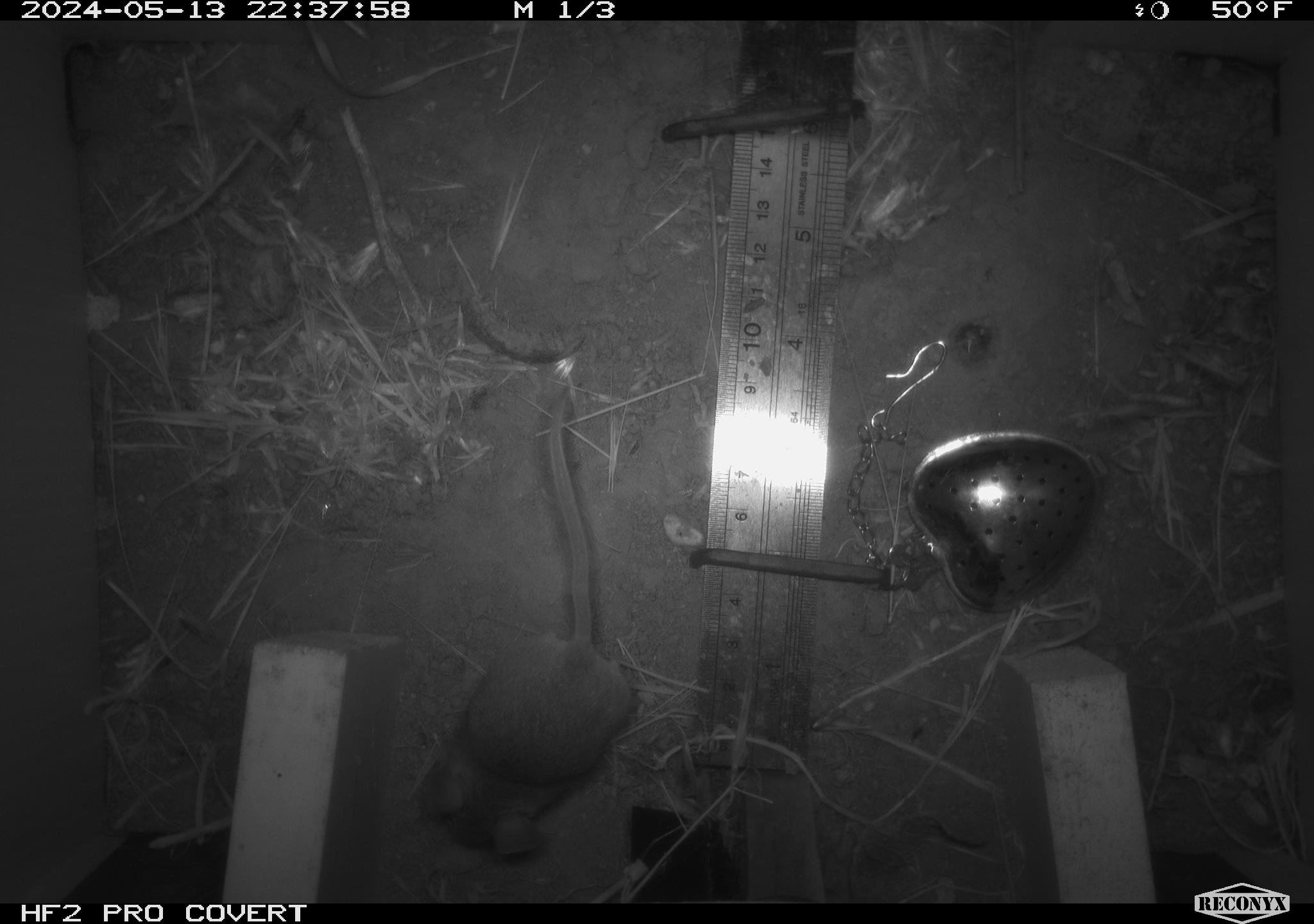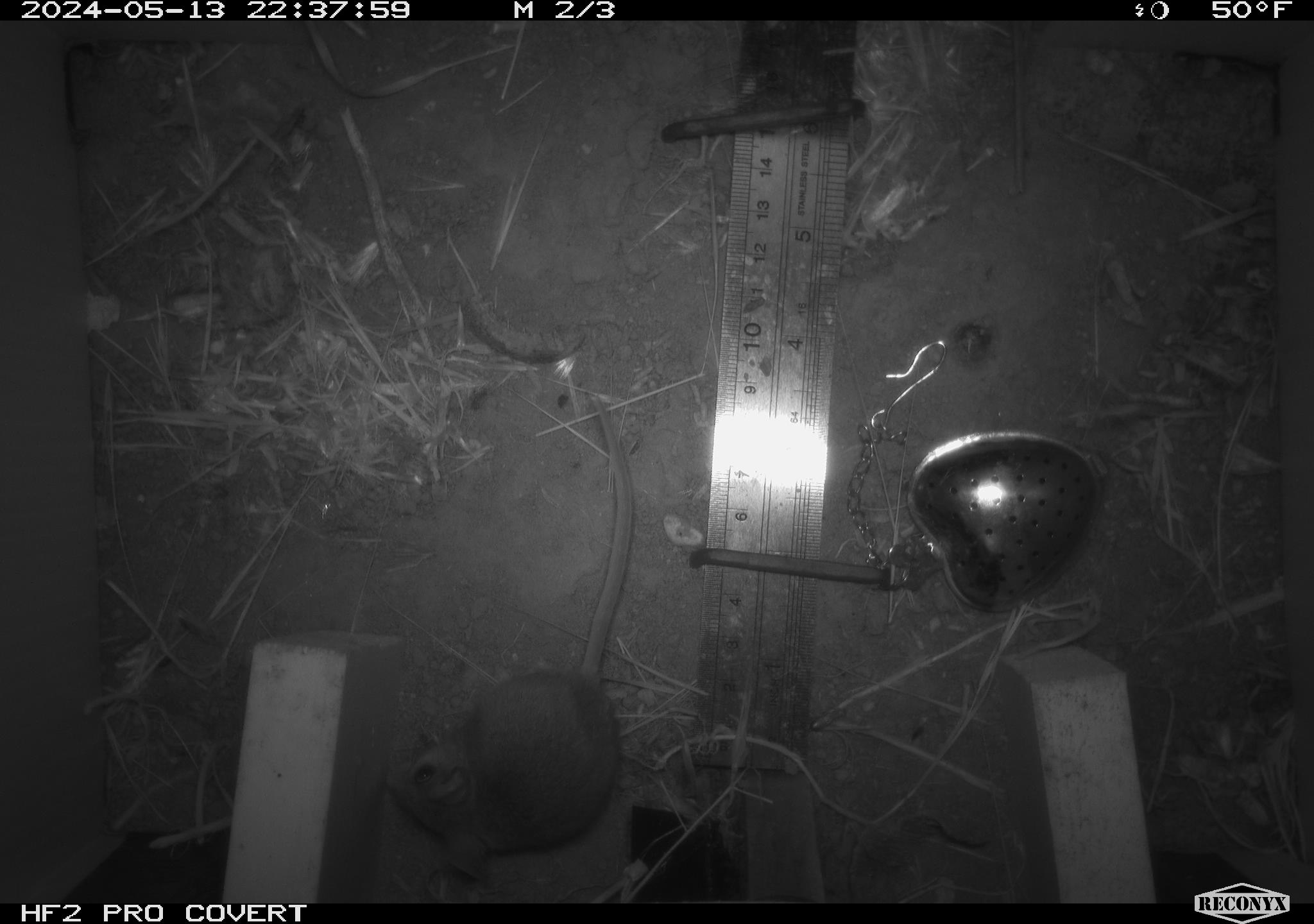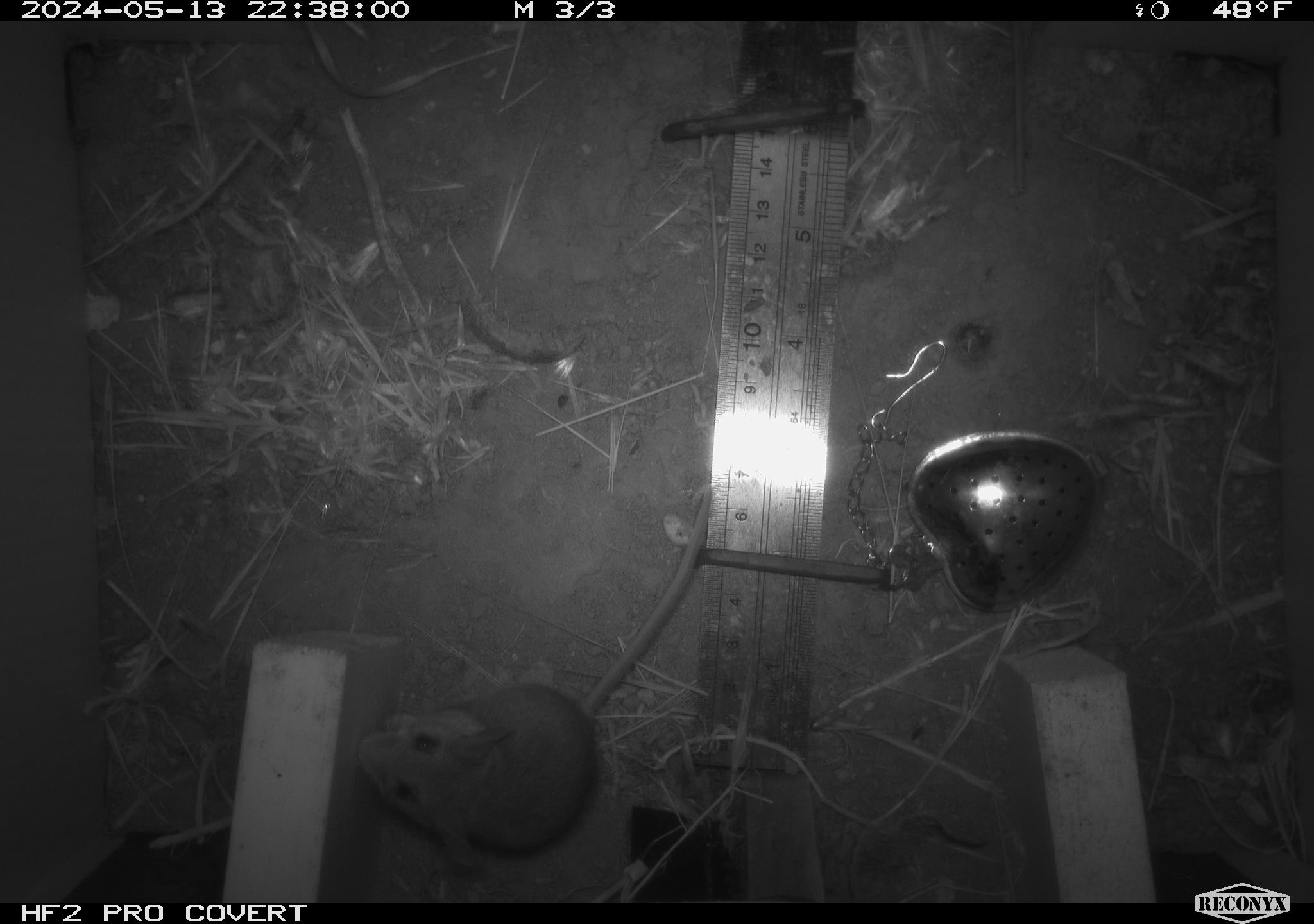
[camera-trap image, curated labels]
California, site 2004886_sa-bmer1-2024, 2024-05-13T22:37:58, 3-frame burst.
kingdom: Animalia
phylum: Chordata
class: Mammalia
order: Rodentia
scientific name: Rodentia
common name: mouse species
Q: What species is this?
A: Mouse species (Rodentia).